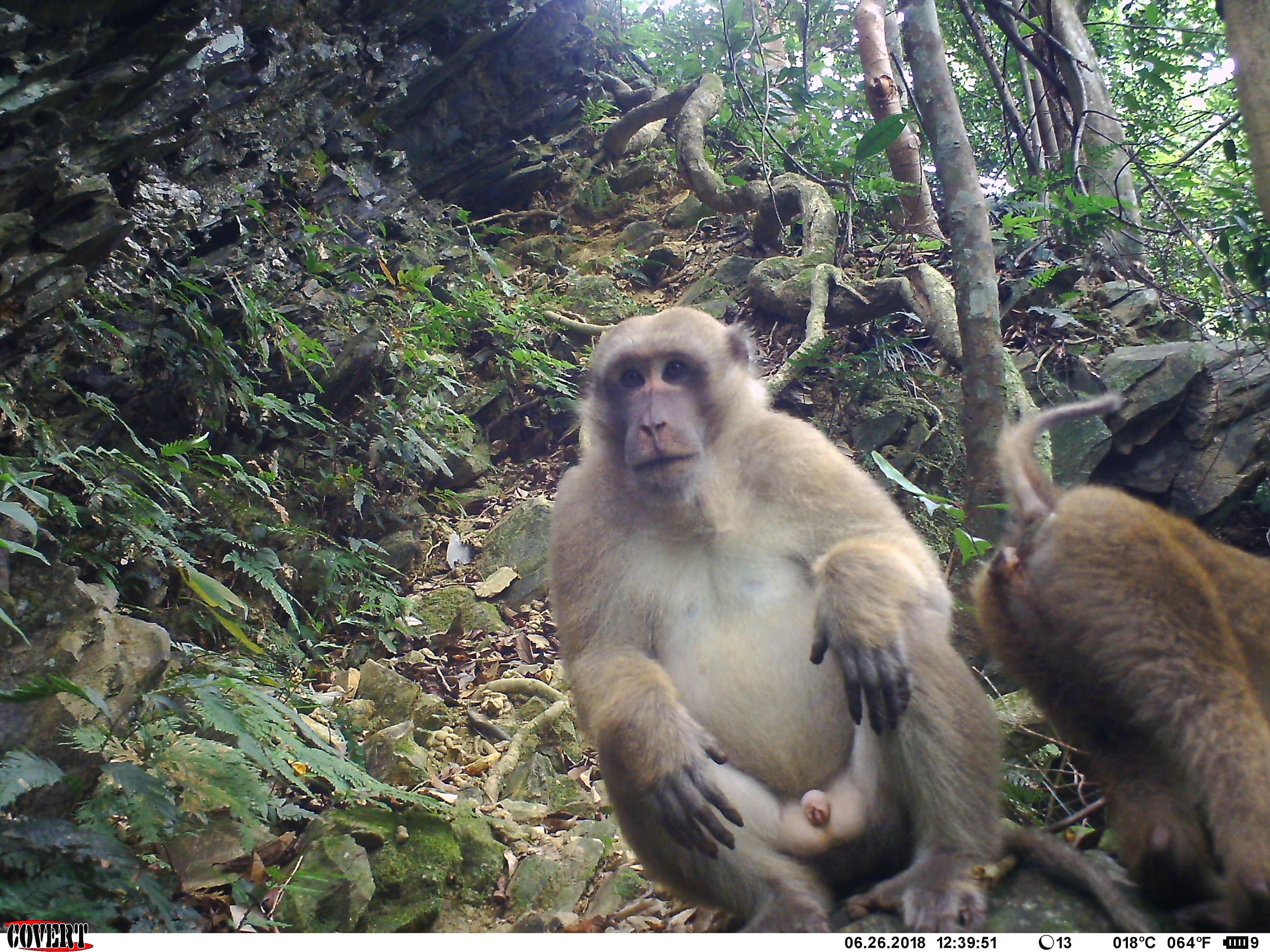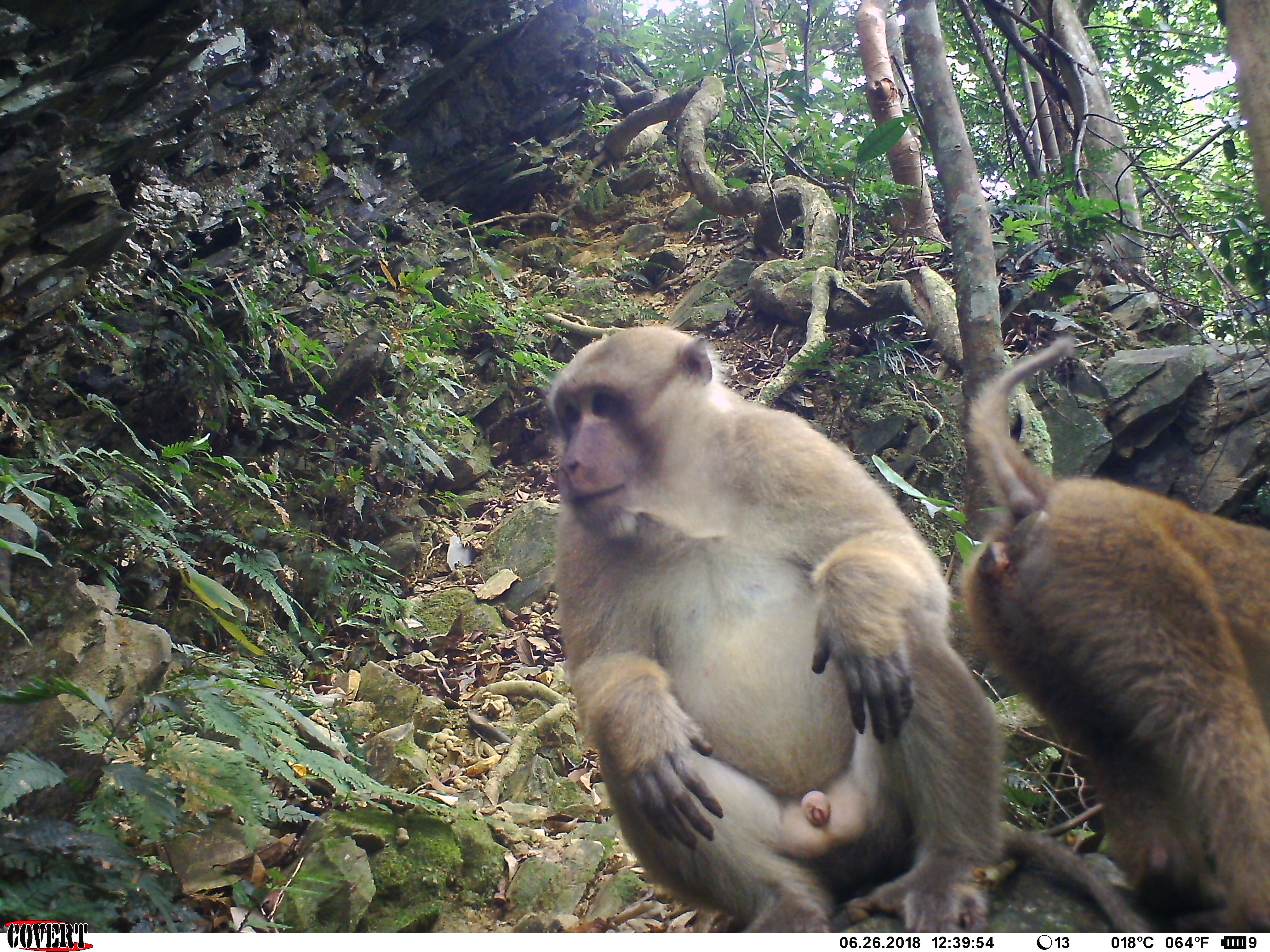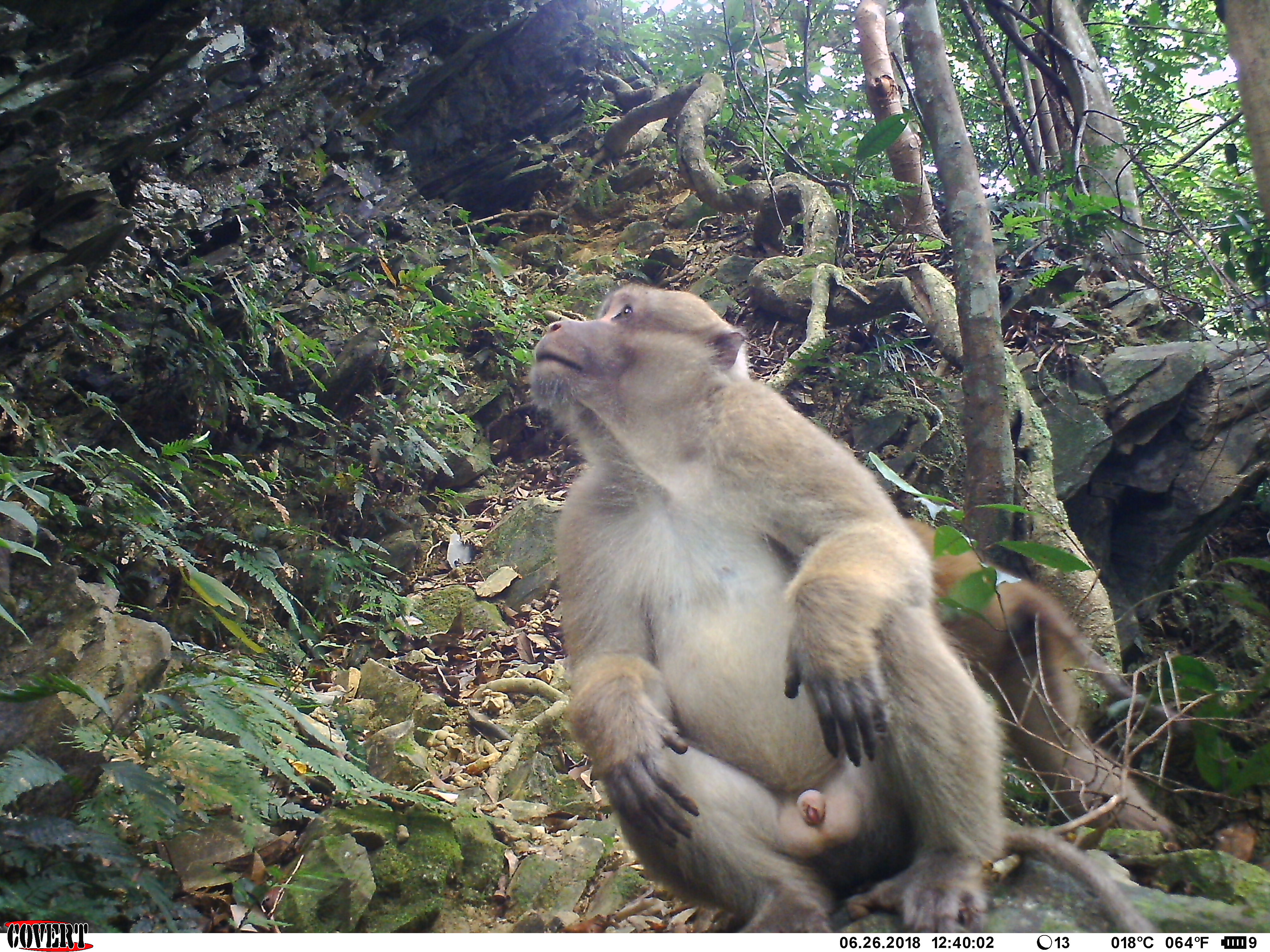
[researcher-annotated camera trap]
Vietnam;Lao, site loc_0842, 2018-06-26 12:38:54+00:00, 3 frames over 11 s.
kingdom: Animalia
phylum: Chordata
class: Mammalia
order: Primates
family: Cercopithecidae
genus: Macaca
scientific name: Macaca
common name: macaques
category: assam or rhesus macaque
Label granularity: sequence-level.